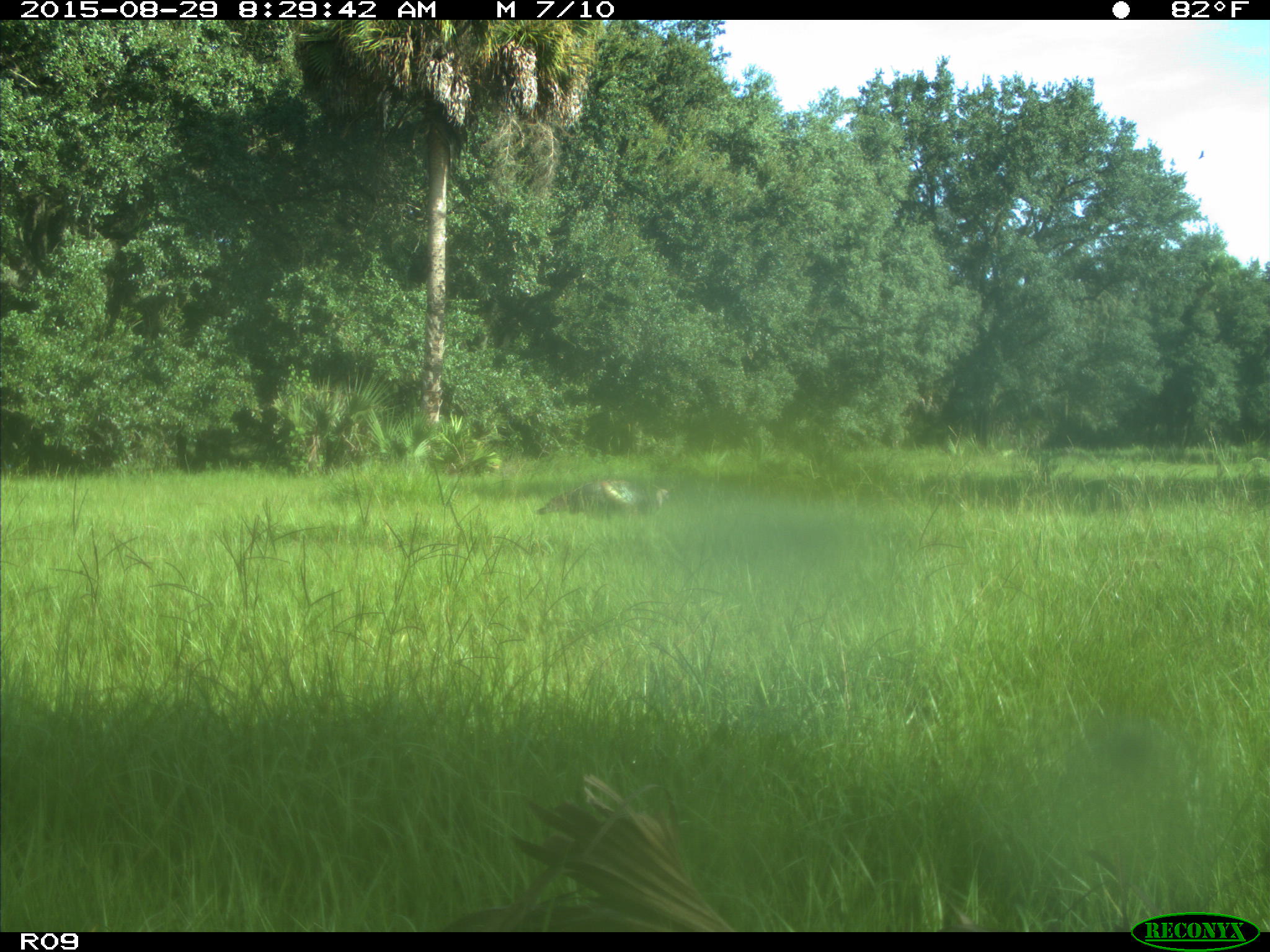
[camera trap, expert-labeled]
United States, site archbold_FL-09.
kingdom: Animalia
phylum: Chordata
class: Aves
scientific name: Aves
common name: birds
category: unidentified bird